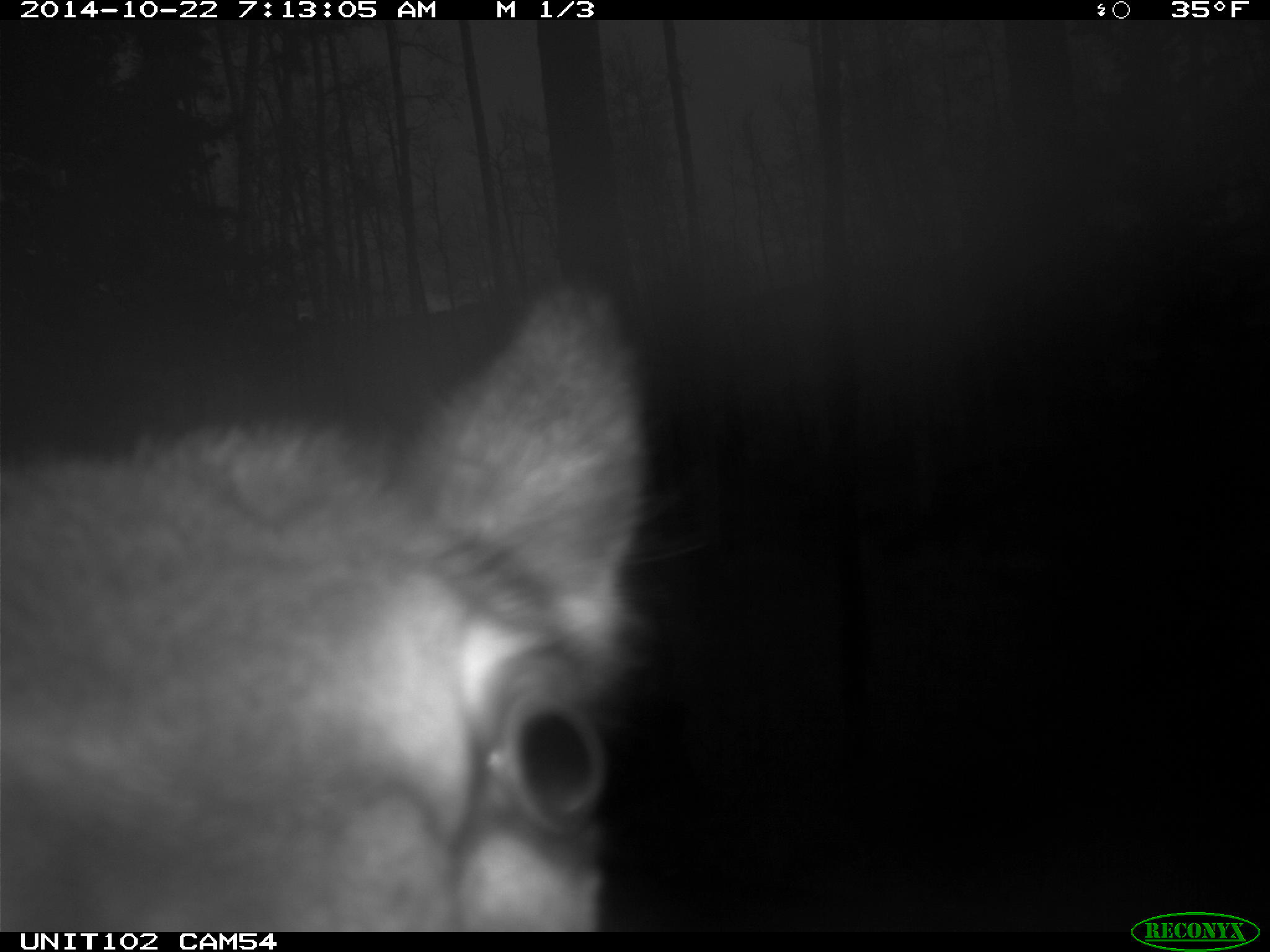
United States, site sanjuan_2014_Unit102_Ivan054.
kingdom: Animalia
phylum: Chordata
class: Mammalia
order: Artiodactyla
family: Cervidae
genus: Cervus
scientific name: Cervus elaphus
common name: red deer